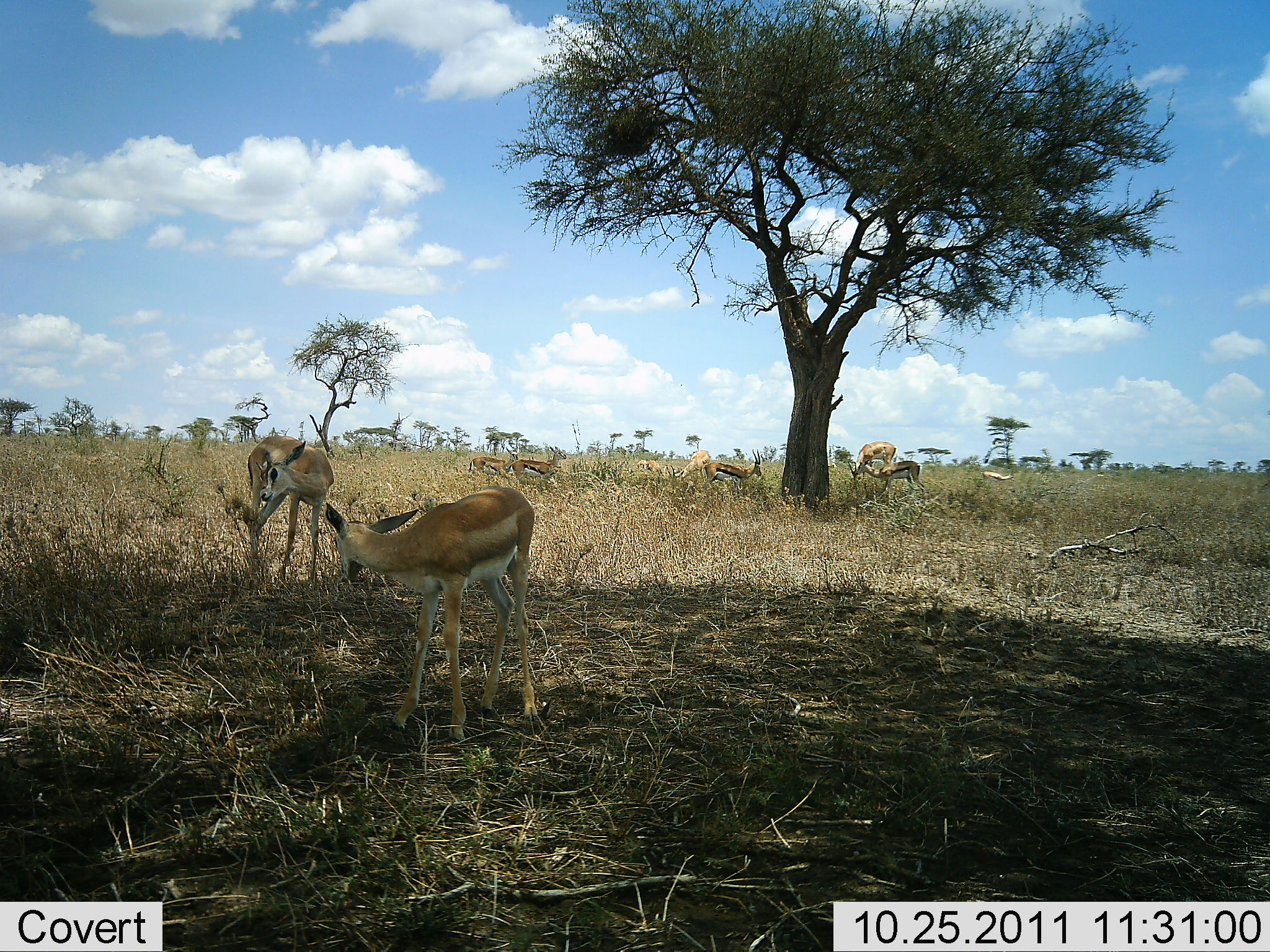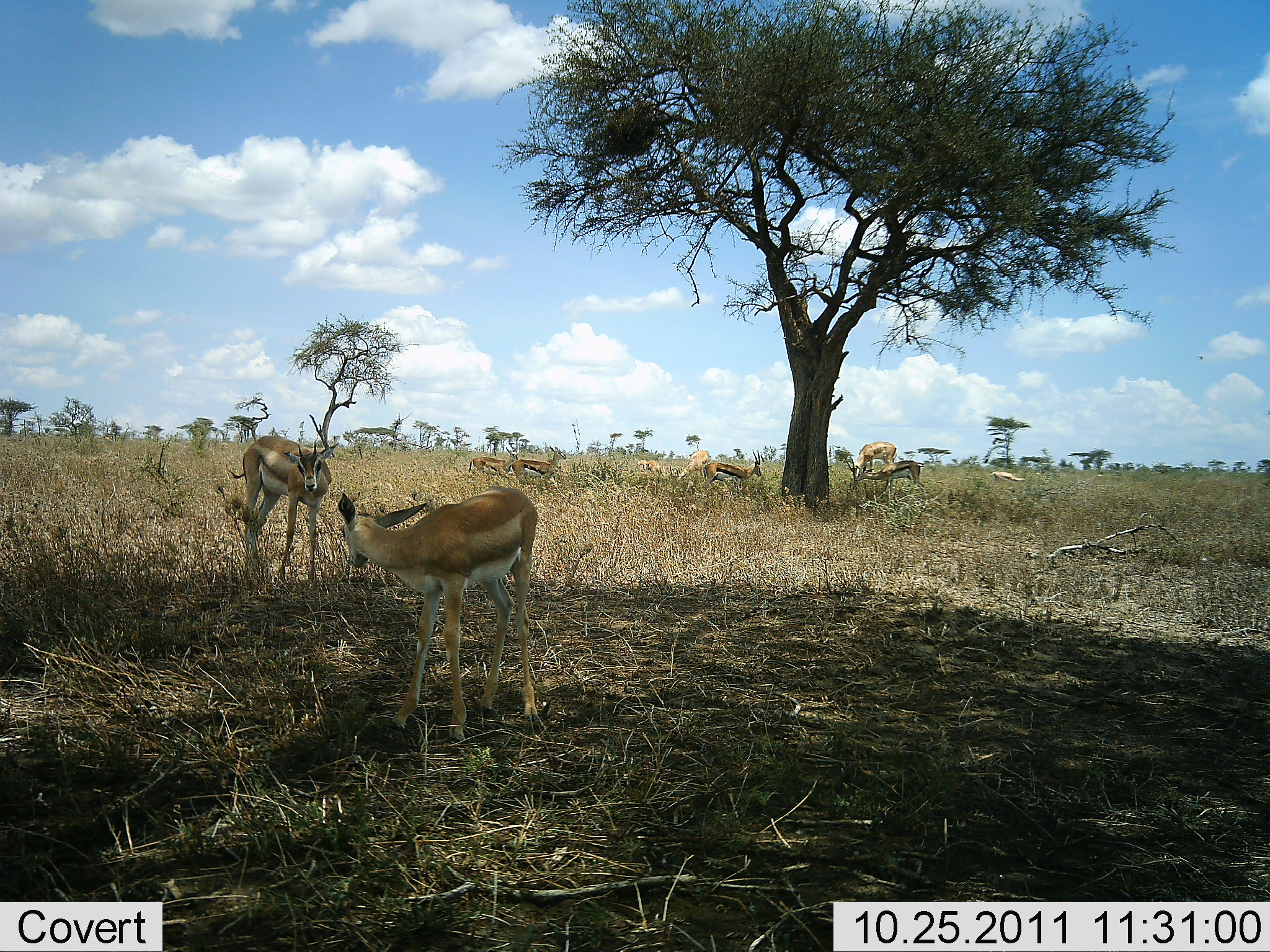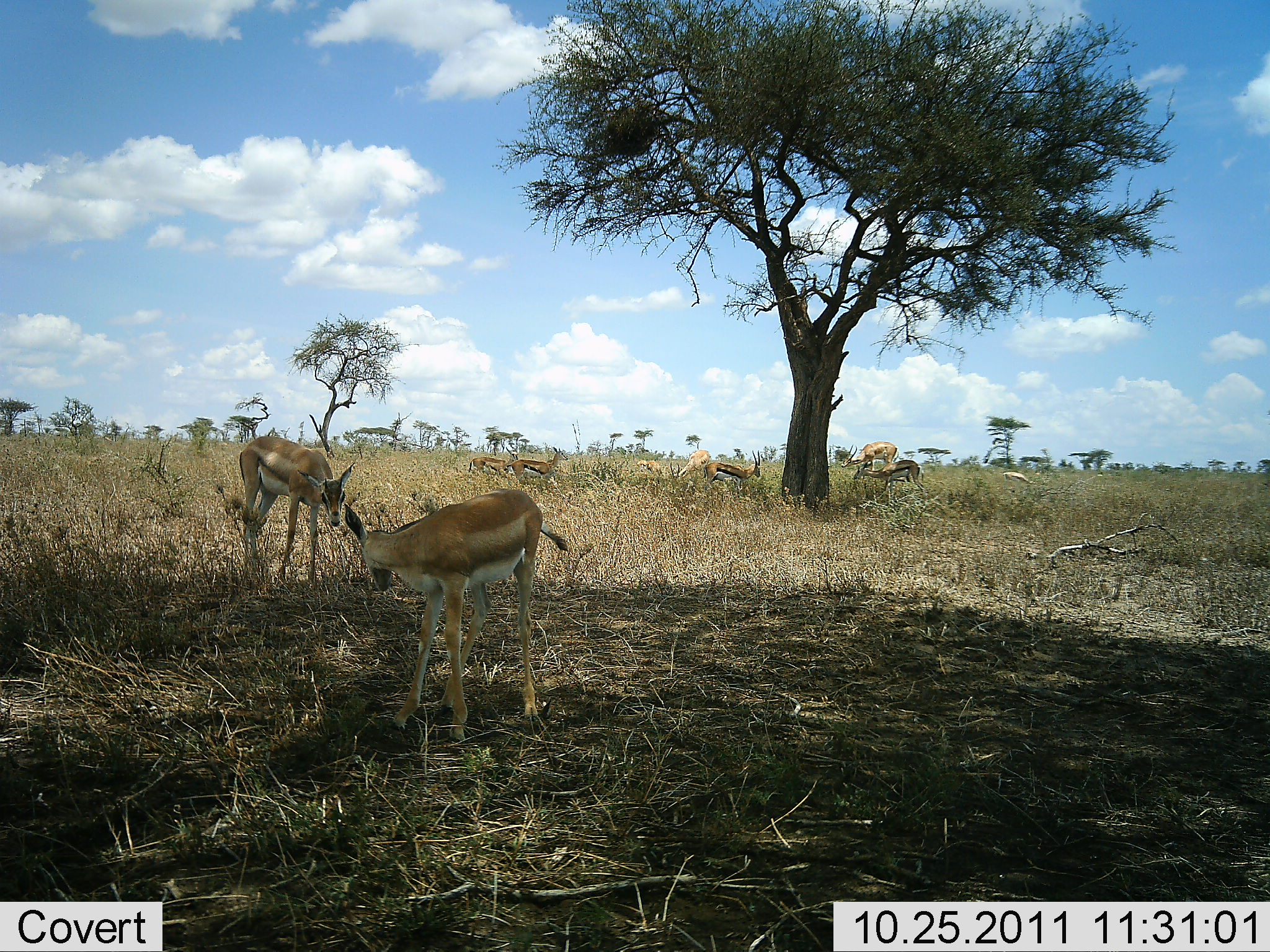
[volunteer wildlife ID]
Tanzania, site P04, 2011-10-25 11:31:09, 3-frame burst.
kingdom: Animalia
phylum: Chordata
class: Mammalia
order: Artiodactyla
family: Bovidae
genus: Eudorcas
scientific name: Eudorcas thomsonii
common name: thomson's gazelle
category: gazellethomsons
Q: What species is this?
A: Gazellethomsons (thomson's gazelle) (Eudorcas thomsonii).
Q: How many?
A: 10.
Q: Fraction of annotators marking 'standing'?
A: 64%.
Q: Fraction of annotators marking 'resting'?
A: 21%.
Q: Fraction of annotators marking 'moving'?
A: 29%.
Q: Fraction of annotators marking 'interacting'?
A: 21%.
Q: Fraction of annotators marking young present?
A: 21%.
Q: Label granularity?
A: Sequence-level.